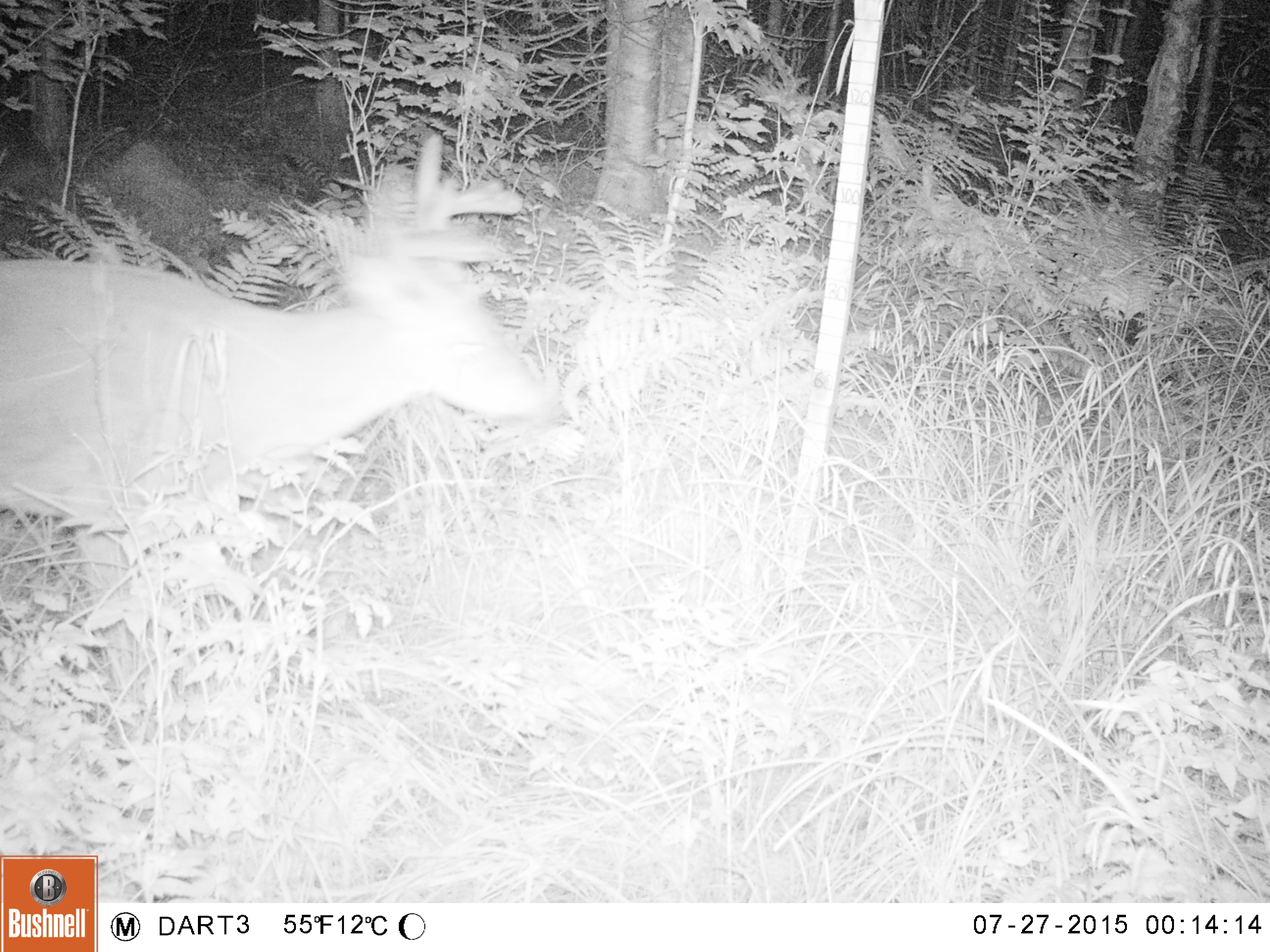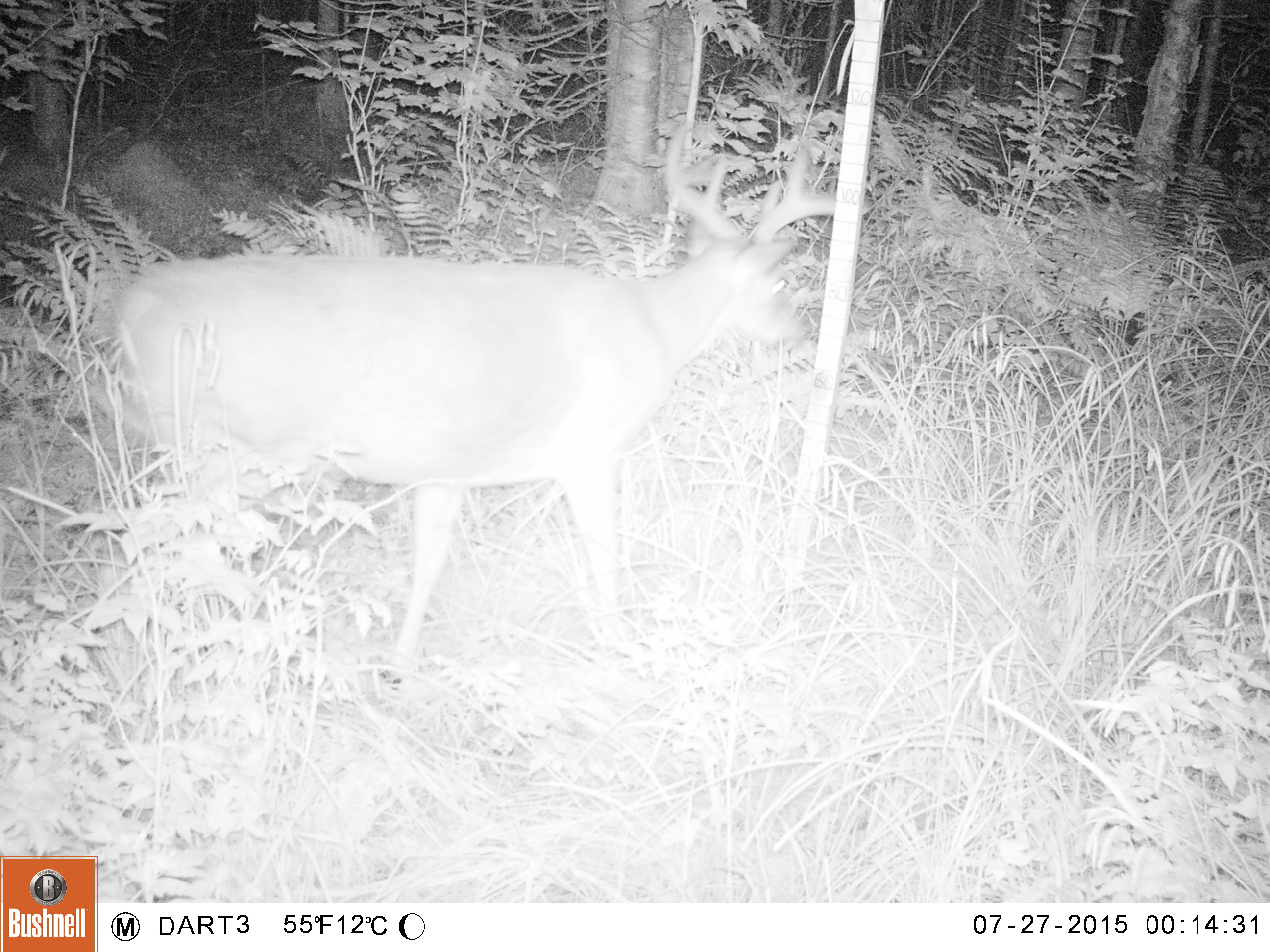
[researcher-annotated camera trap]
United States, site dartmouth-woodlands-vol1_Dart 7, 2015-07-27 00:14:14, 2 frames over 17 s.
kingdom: Animalia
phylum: Chordata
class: Mammalia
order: Artiodactyla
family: Cervidae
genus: Odocoileus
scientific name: Odocoileus virginianus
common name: white-tailed deer